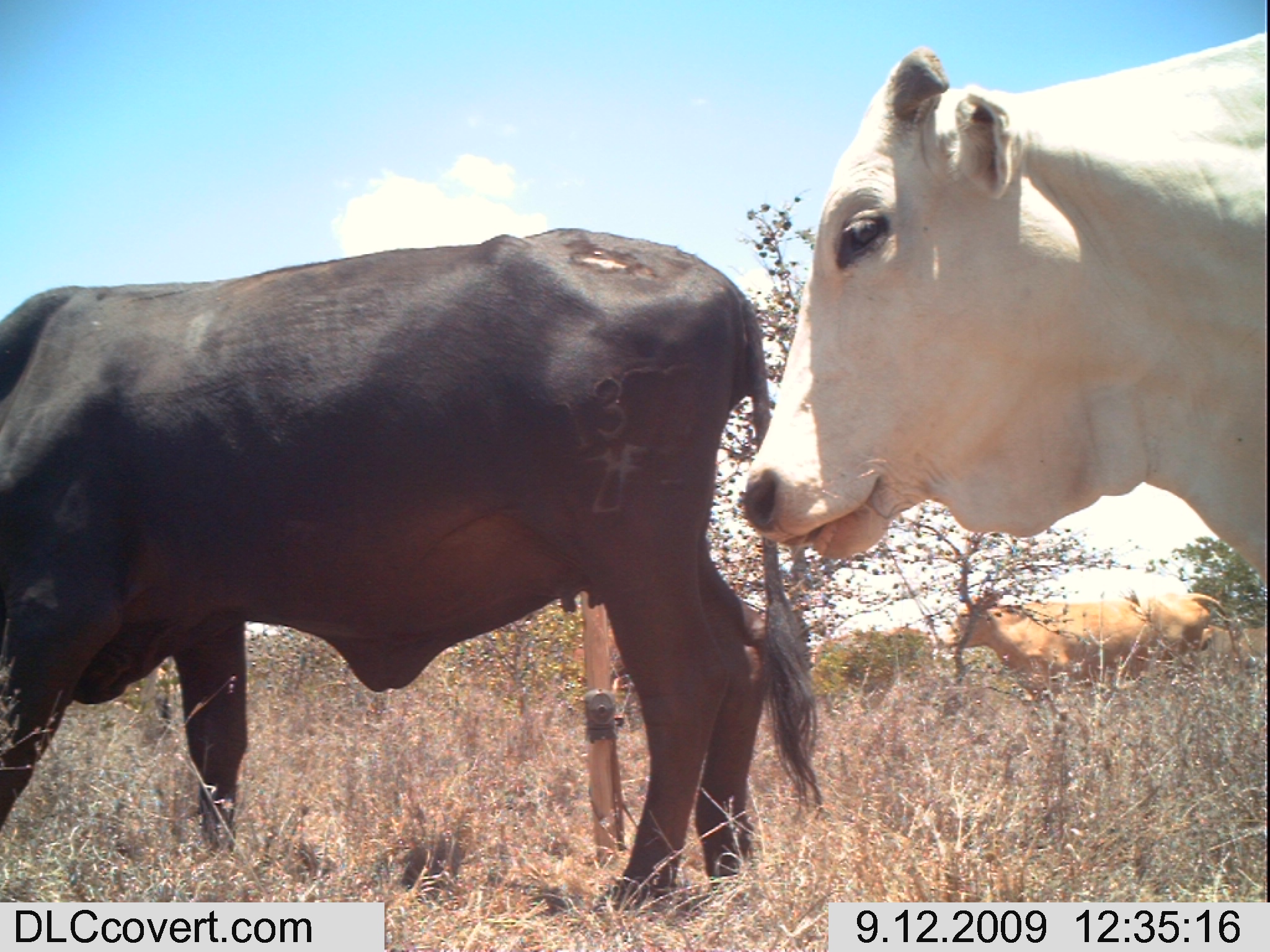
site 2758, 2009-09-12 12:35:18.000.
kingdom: Animalia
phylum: Chordata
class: Mammalia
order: Artiodactyla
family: Bovidae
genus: Bos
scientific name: Bos taurus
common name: domestic cattle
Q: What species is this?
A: Bos taurus (domestic cattle).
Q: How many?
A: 3.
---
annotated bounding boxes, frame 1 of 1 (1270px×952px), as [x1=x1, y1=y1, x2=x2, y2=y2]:
bos taurus: [x1=0, y1=226, x2=825, y2=908]; [x1=740, y1=27, x2=1270, y2=591]; [x1=942, y1=584, x2=1241, y2=699]; [x1=1201, y1=624, x2=1270, y2=673]